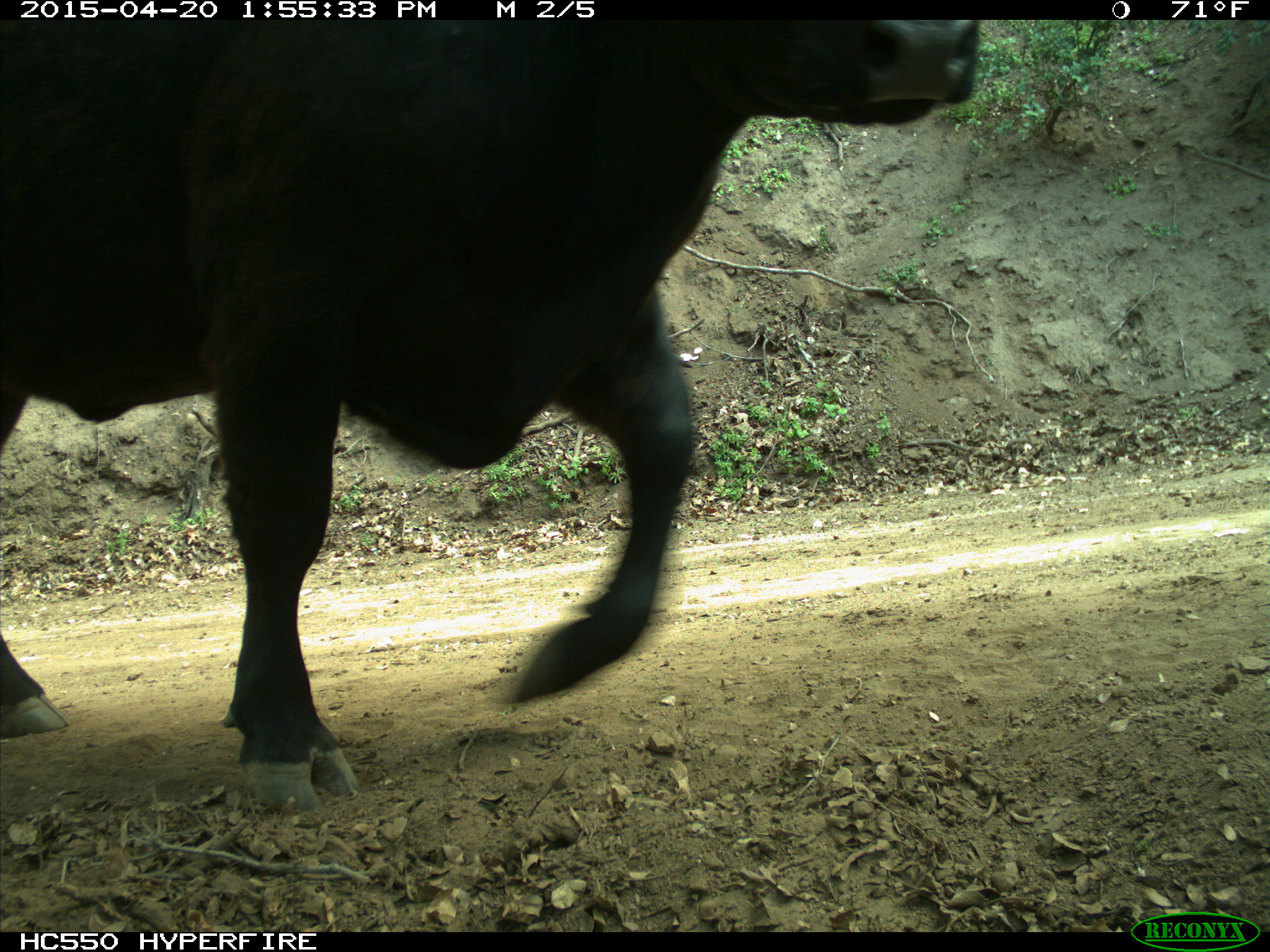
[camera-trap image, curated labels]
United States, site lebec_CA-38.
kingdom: Animalia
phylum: Chordata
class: Mammalia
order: Artiodactyla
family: Bovidae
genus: Bos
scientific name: Bos taurus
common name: domestic cow